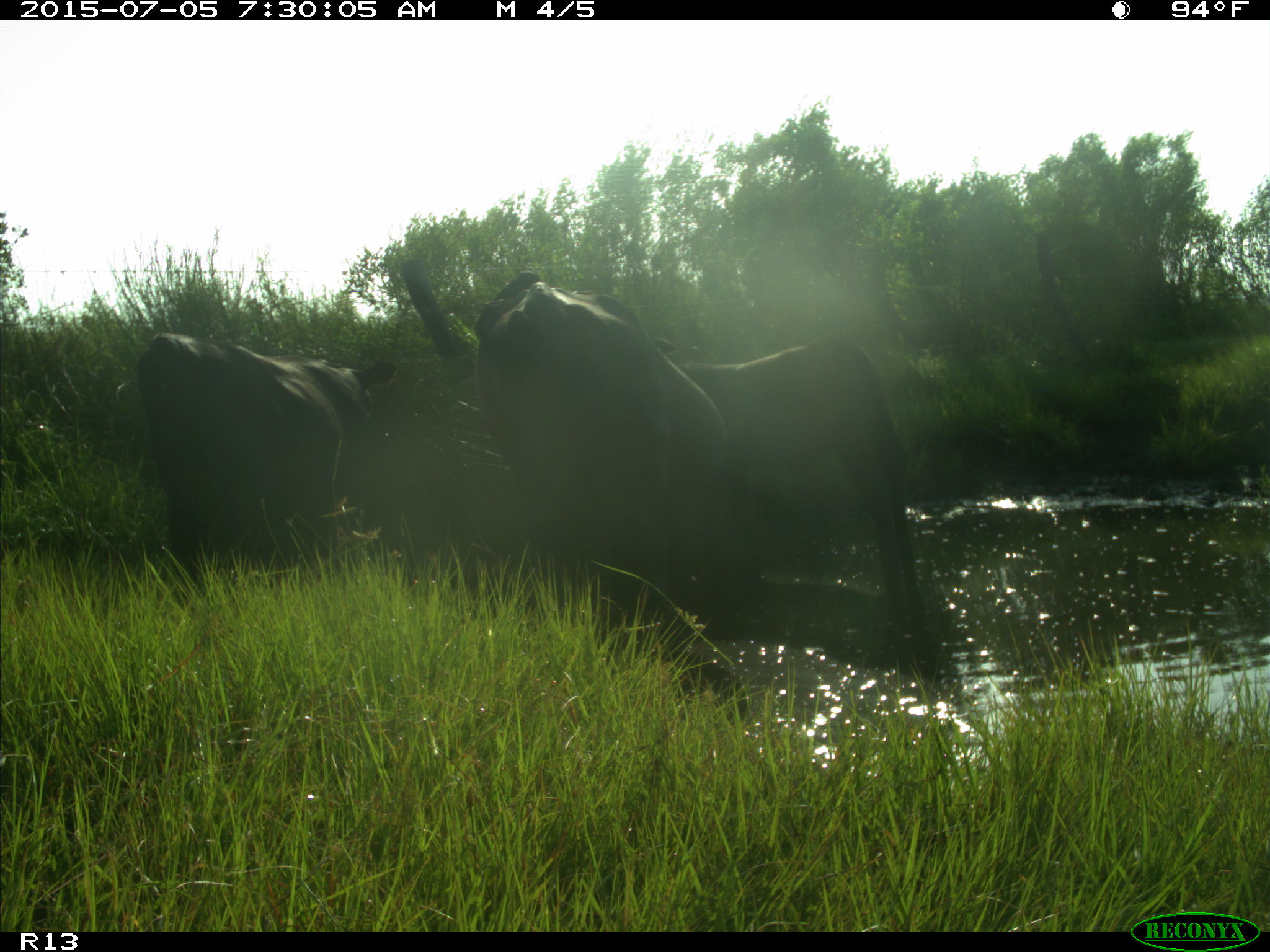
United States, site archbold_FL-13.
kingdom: Animalia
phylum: Chordata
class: Mammalia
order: Artiodactyla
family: Bovidae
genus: Bos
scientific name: Bos taurus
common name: domestic cow